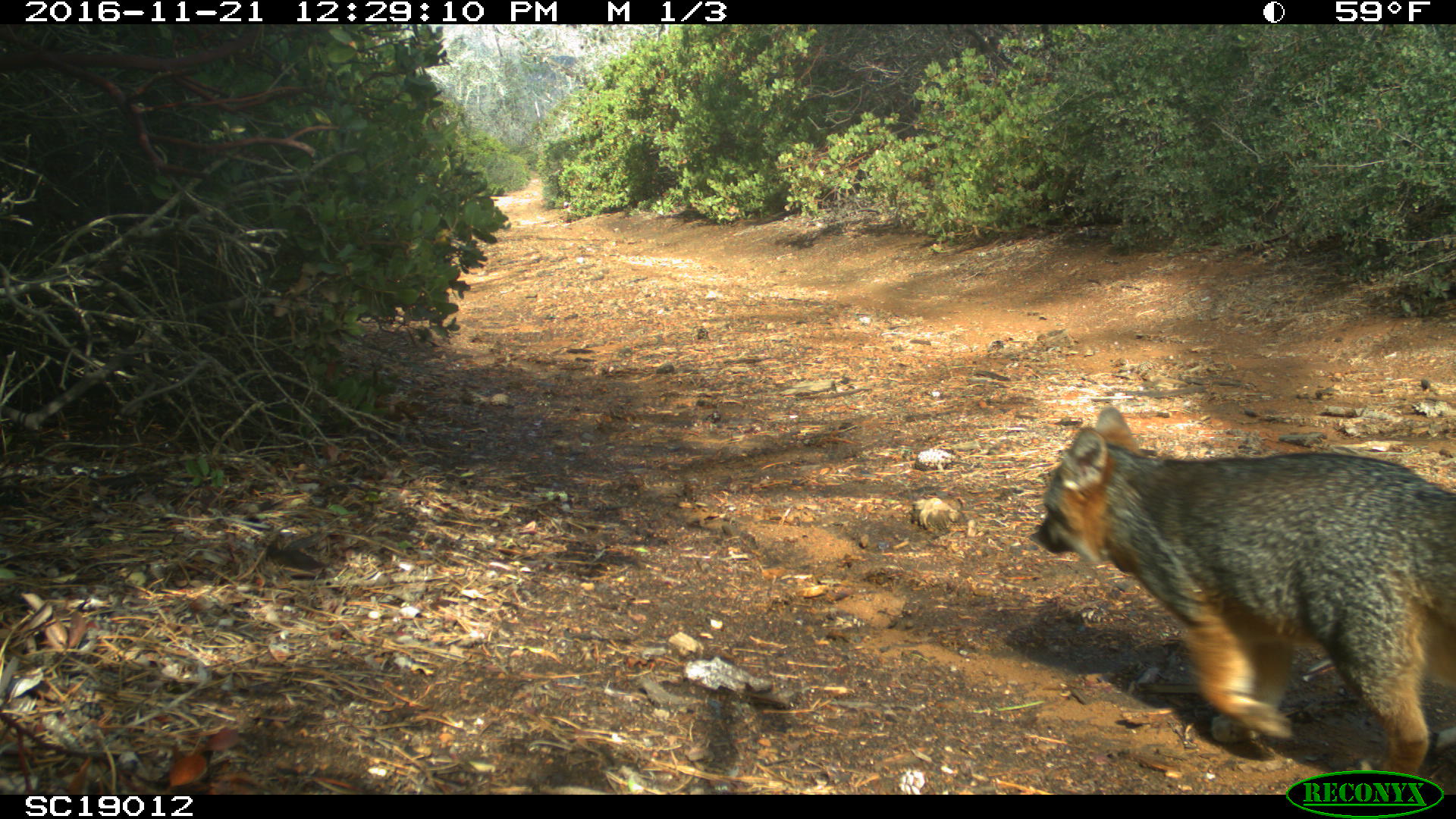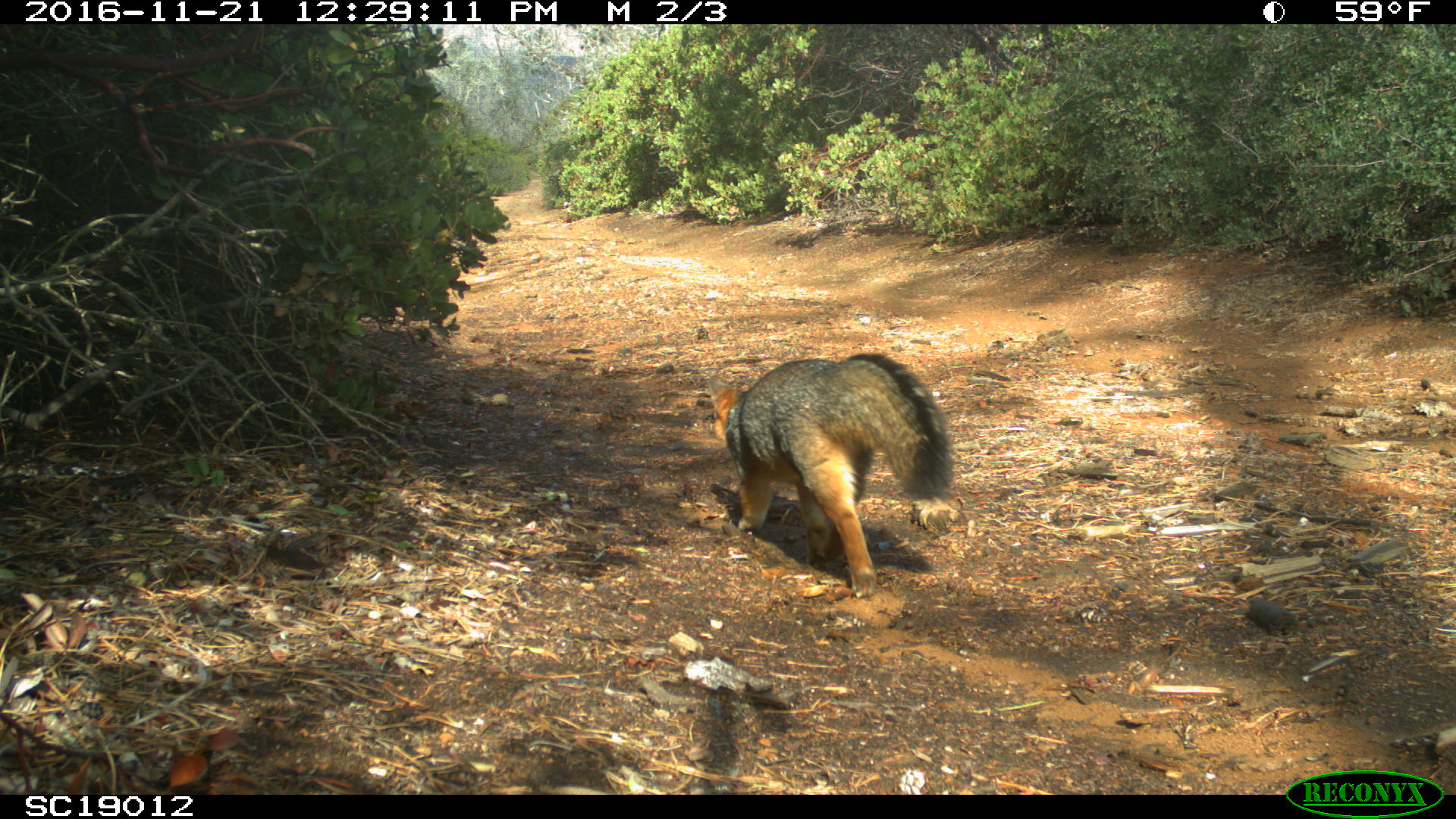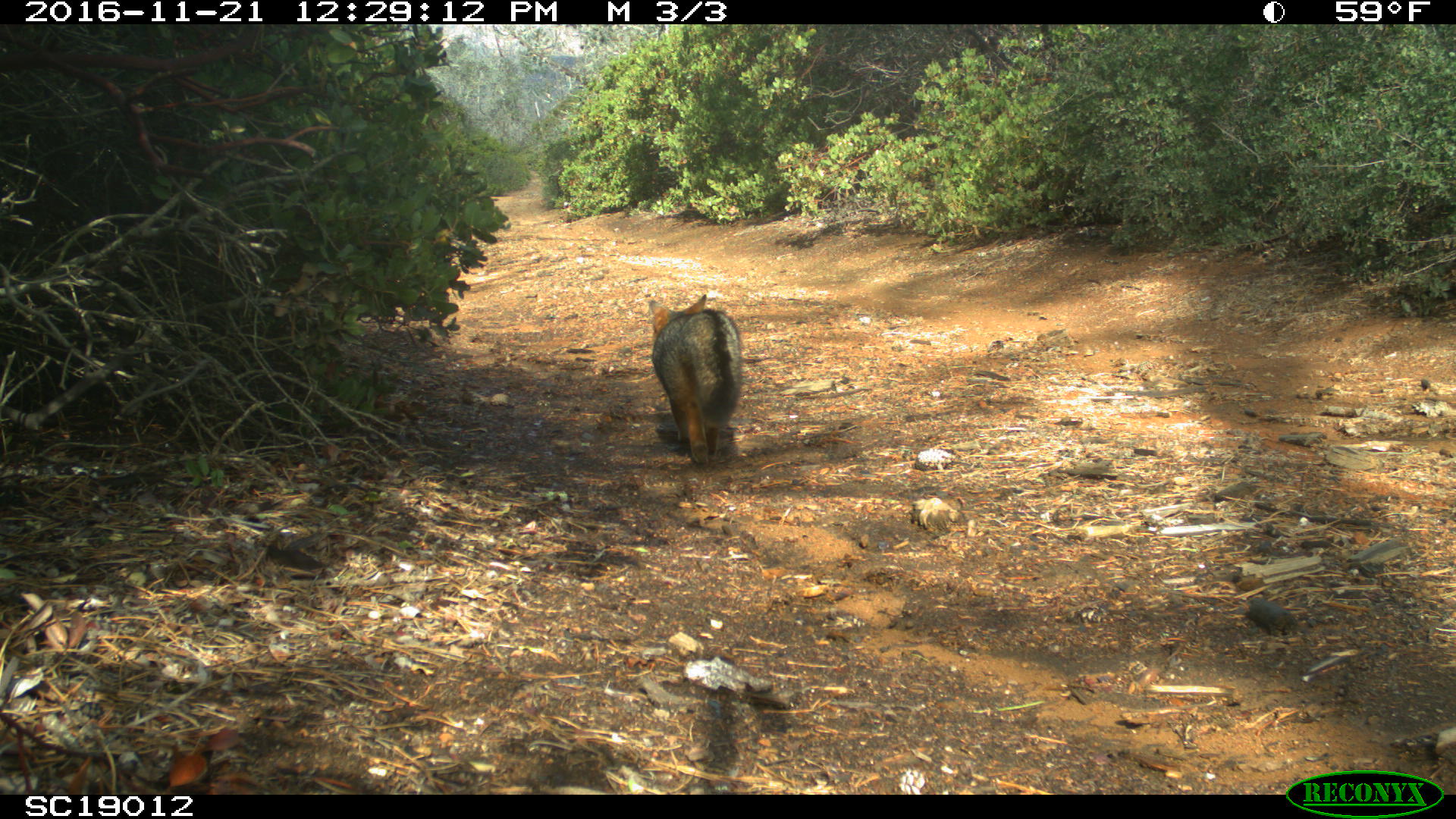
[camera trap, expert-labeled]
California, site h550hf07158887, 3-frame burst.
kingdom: Animalia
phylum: Chordata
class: Mammalia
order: Carnivora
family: Canidae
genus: Urocyon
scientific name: Urocyon littoralis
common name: island fox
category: fox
Fox (island fox) (Urocyon littoralis).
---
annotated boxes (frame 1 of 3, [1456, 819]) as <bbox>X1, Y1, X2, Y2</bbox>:
fox: <bbox>1027, 406, 1455, 777</bbox>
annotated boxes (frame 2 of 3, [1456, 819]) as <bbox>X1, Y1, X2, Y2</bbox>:
fox: <bbox>707, 351, 956, 598</bbox>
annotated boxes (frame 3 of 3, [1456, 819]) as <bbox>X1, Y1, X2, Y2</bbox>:
fox: <bbox>648, 293, 744, 465</bbox>